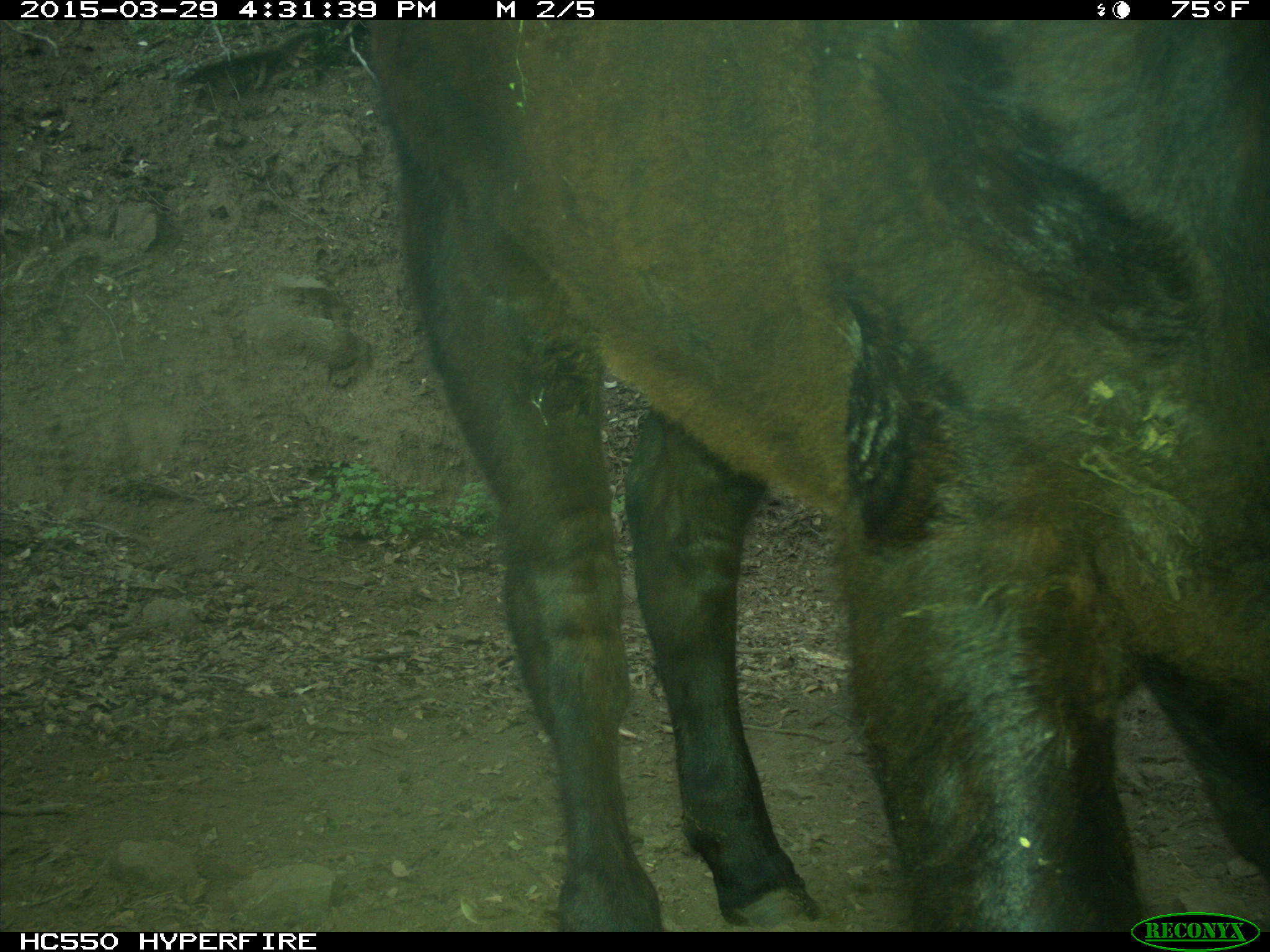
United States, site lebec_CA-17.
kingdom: Animalia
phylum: Chordata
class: Mammalia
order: Artiodactyla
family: Bovidae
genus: Bos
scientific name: Bos taurus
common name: domestic cow